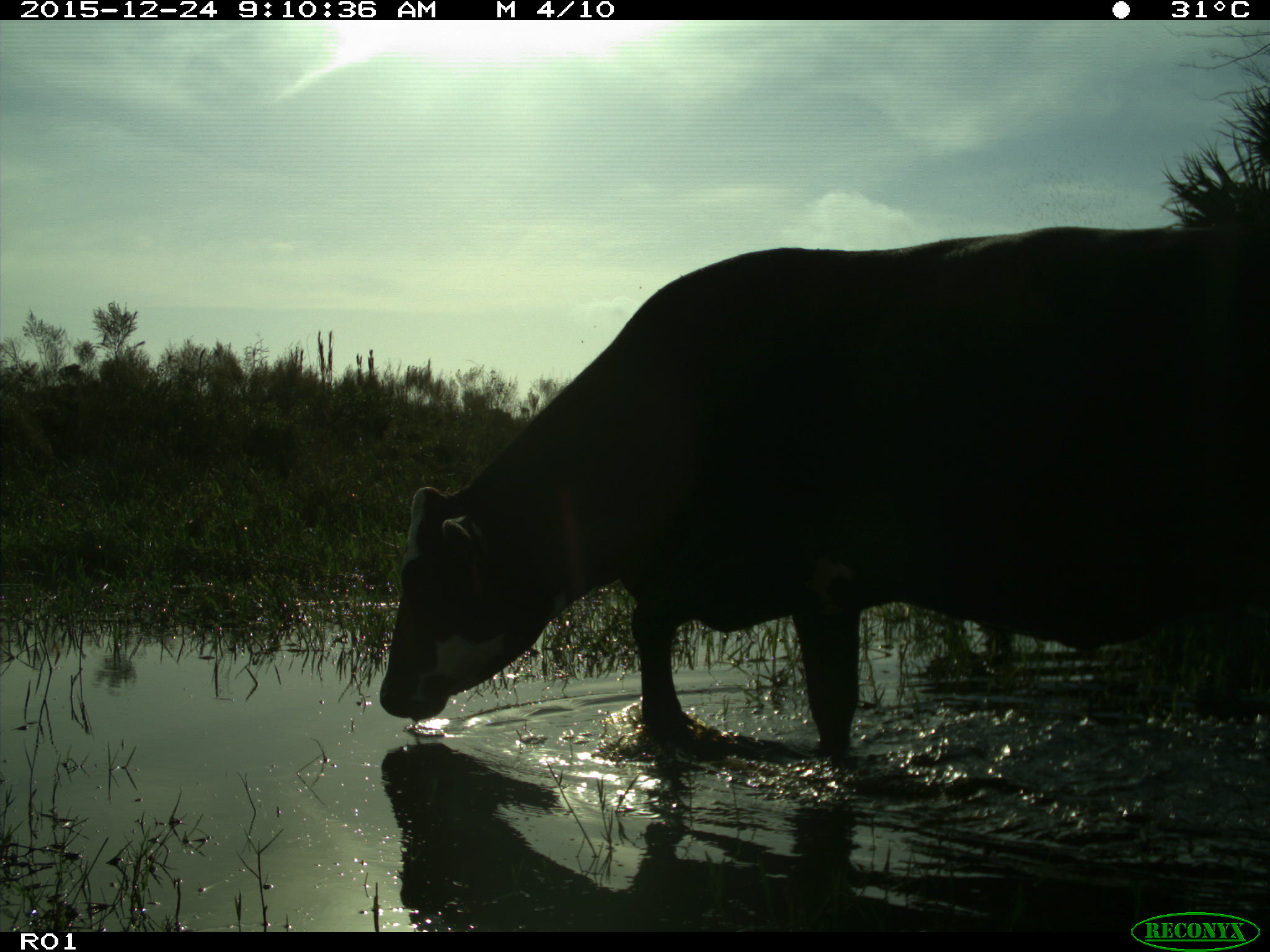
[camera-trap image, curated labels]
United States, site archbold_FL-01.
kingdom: Animalia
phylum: Chordata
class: Mammalia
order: Artiodactyla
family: Bovidae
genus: Bos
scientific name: Bos taurus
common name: domestic cow